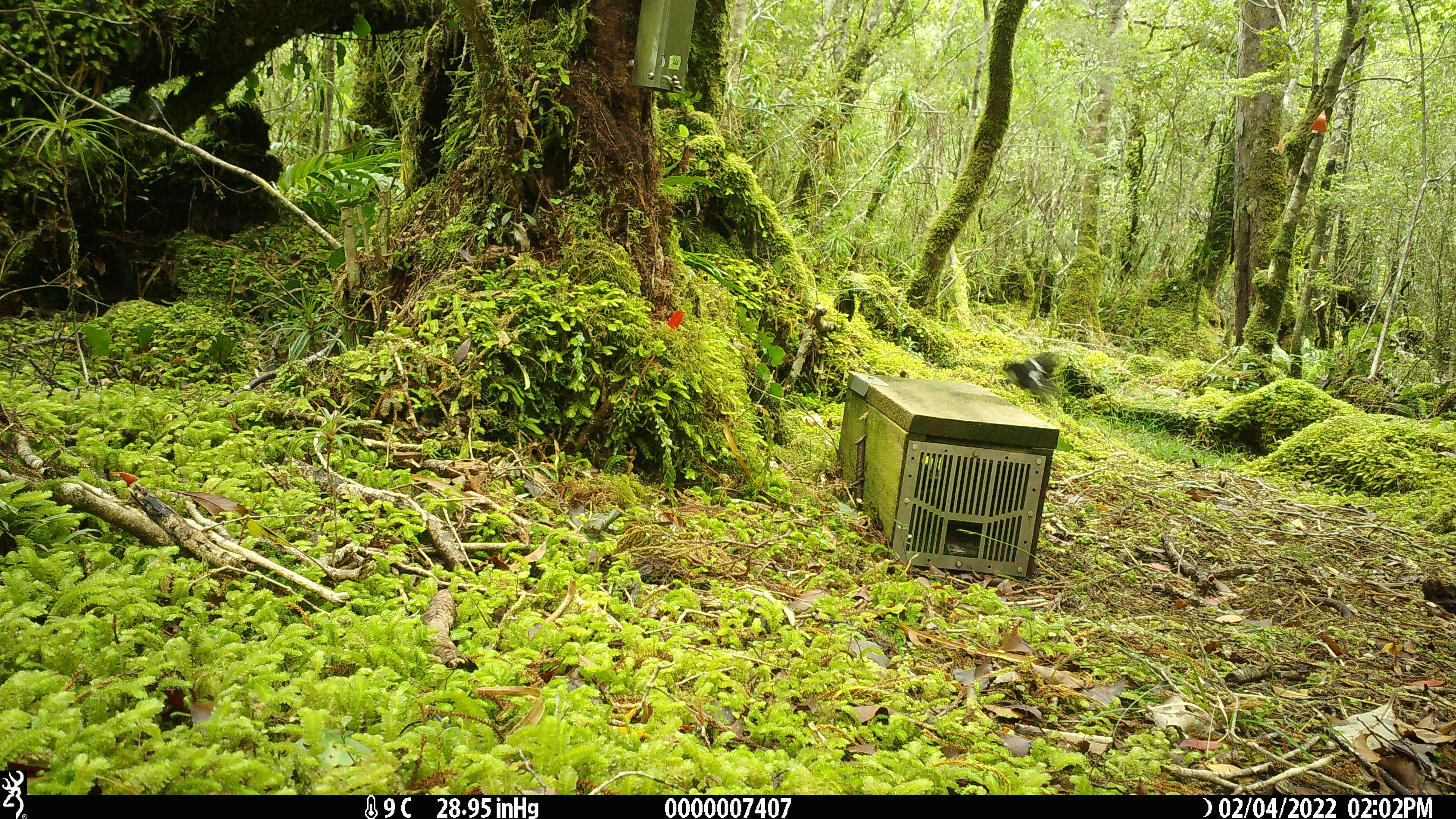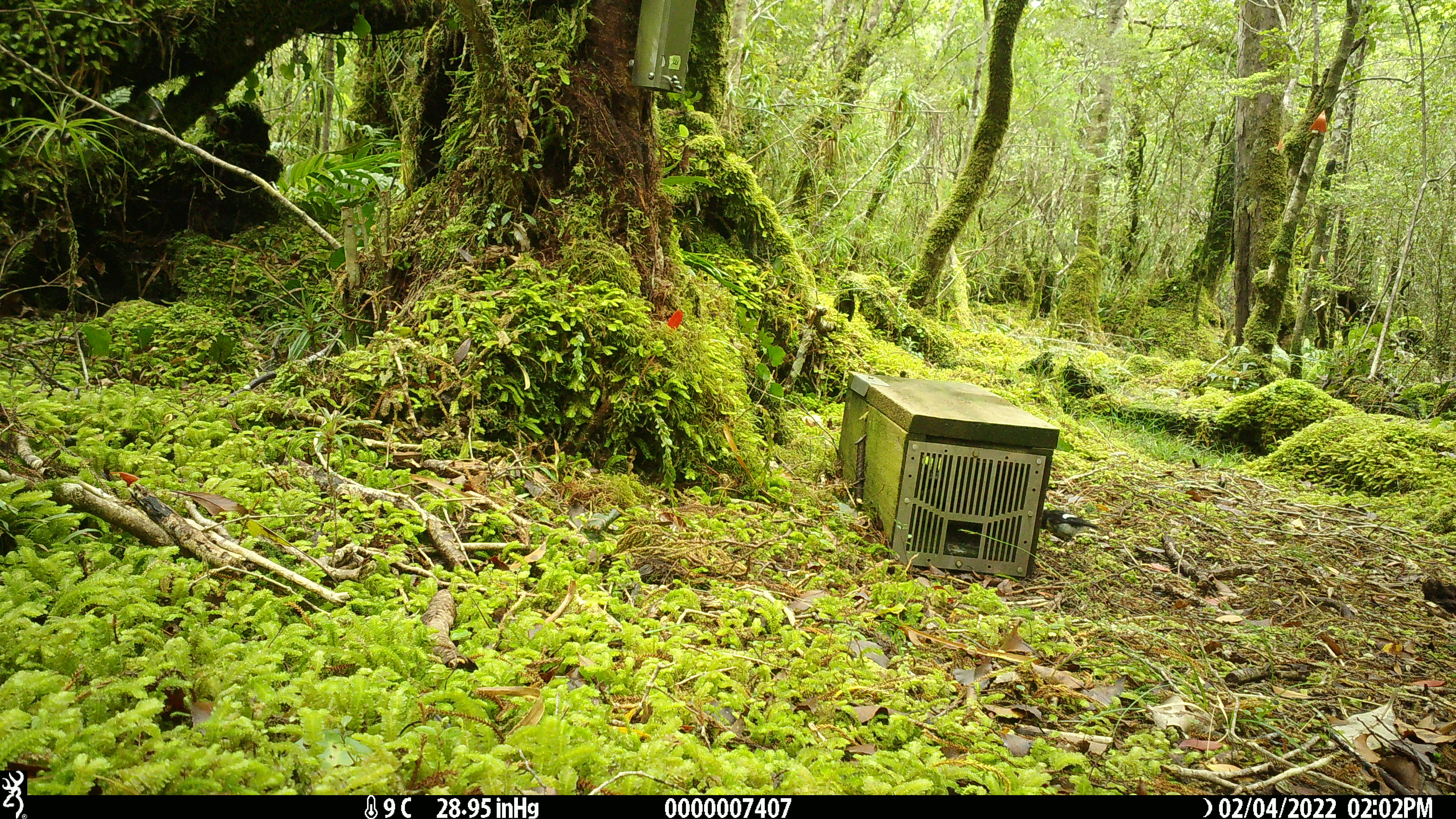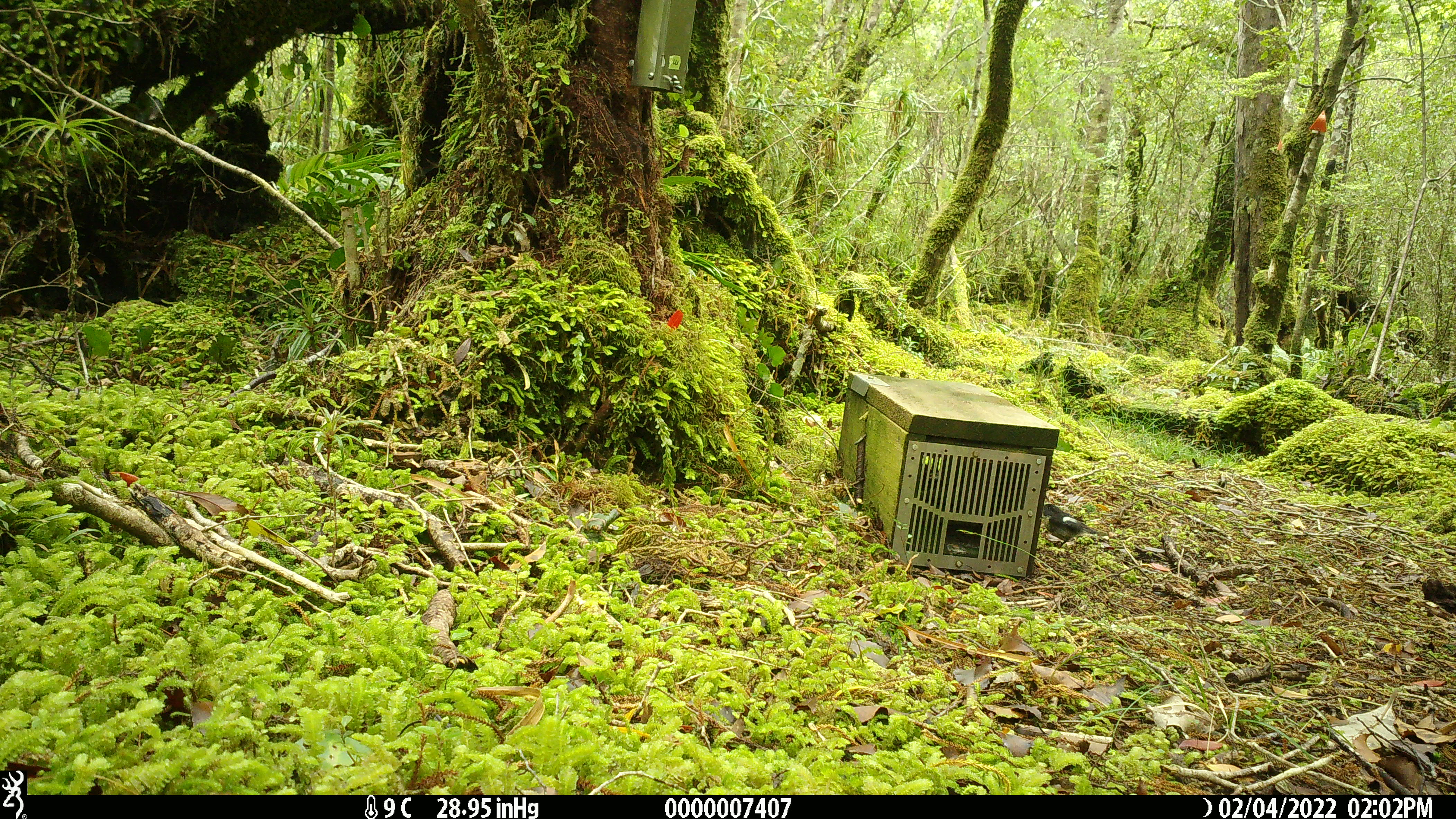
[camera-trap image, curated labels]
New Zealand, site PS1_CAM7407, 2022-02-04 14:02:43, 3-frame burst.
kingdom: Animalia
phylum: Chordata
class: Aves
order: Passeriformes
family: Petroicidae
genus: Petroica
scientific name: Petroica macrocephala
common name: tomtit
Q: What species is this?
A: Tomtit (Petroica macrocephala).